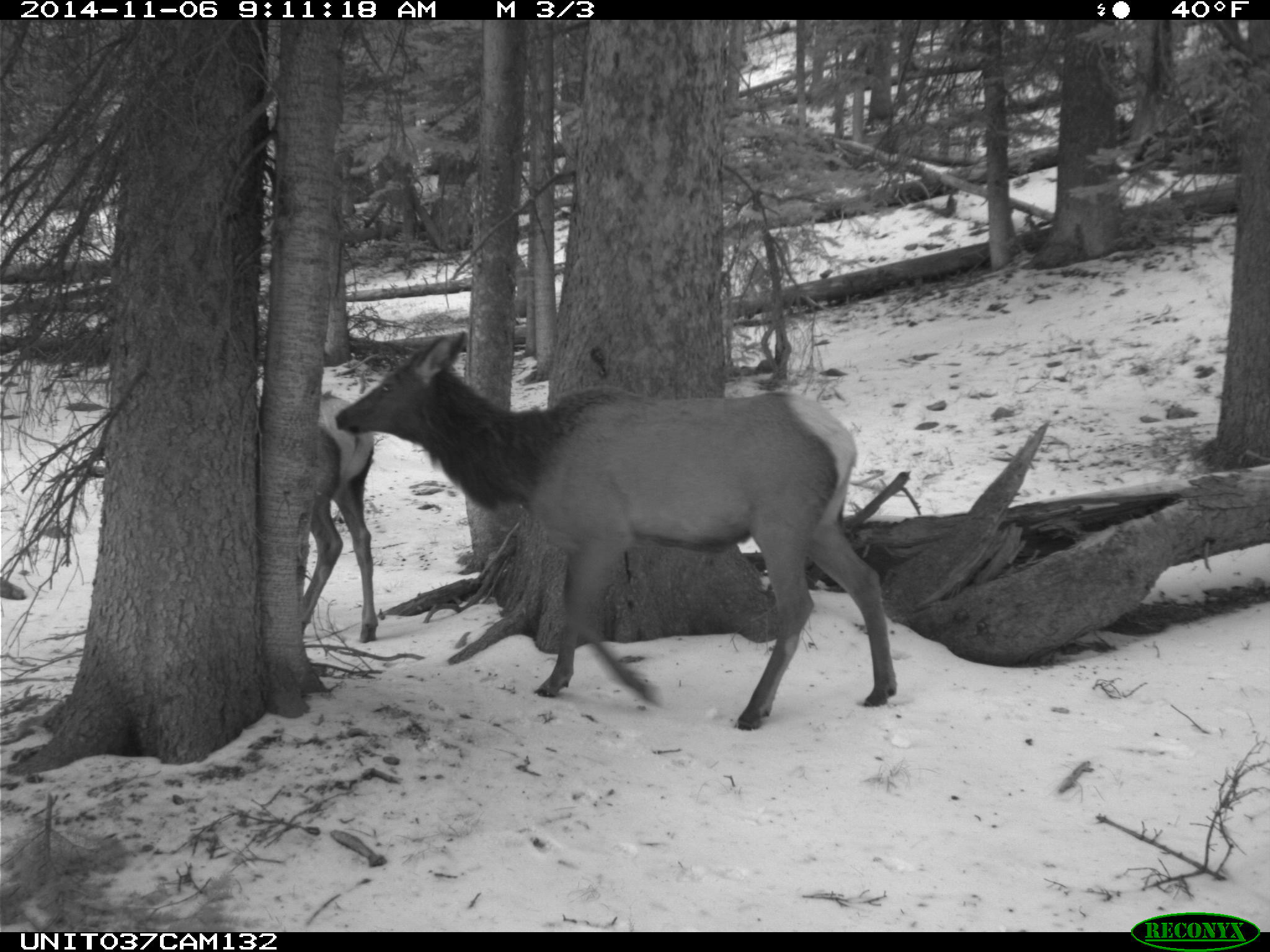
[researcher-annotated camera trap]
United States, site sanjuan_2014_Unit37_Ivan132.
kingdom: Animalia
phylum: Chordata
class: Mammalia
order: Artiodactyla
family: Cervidae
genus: Cervus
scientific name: Cervus elaphus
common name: red deer